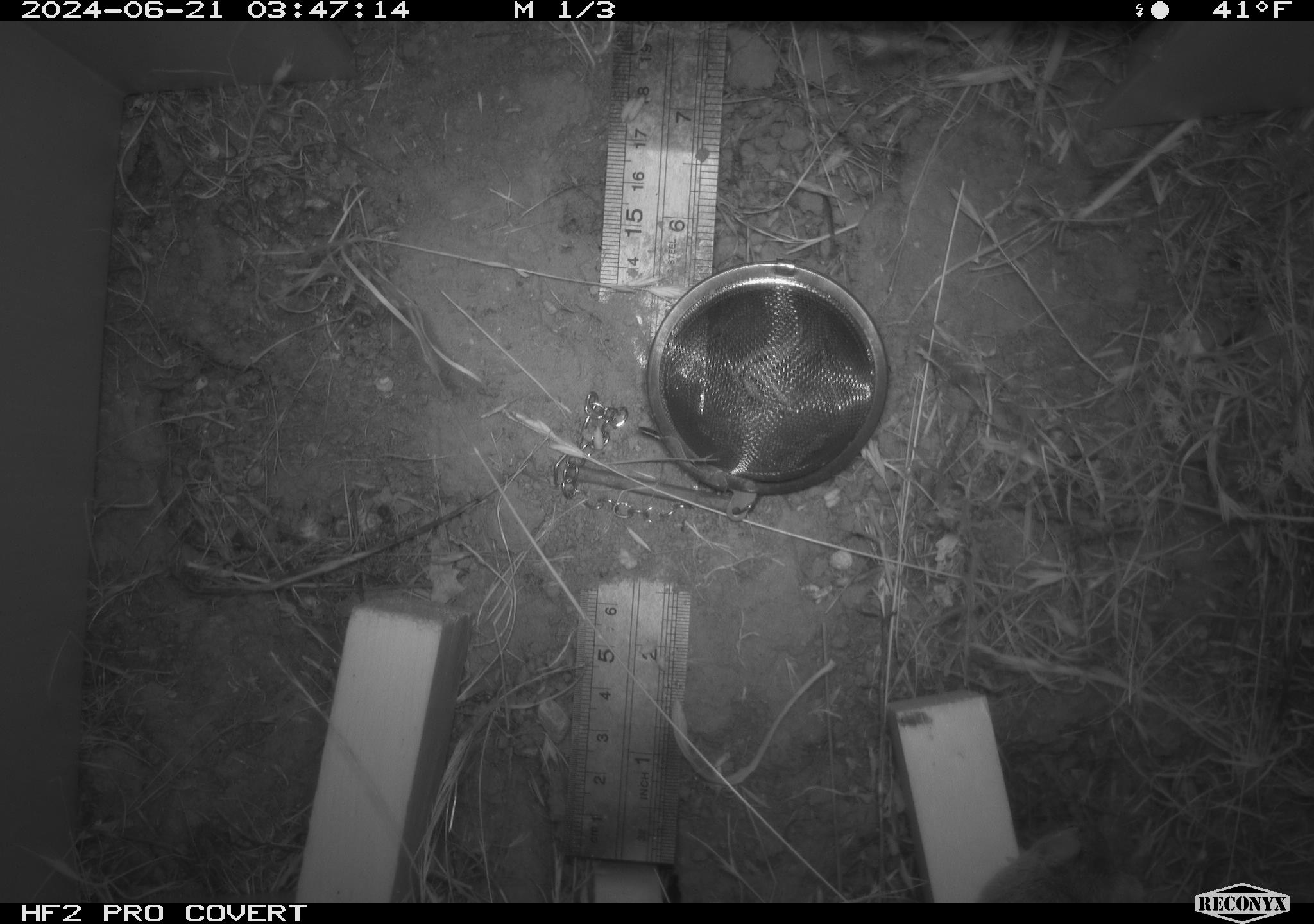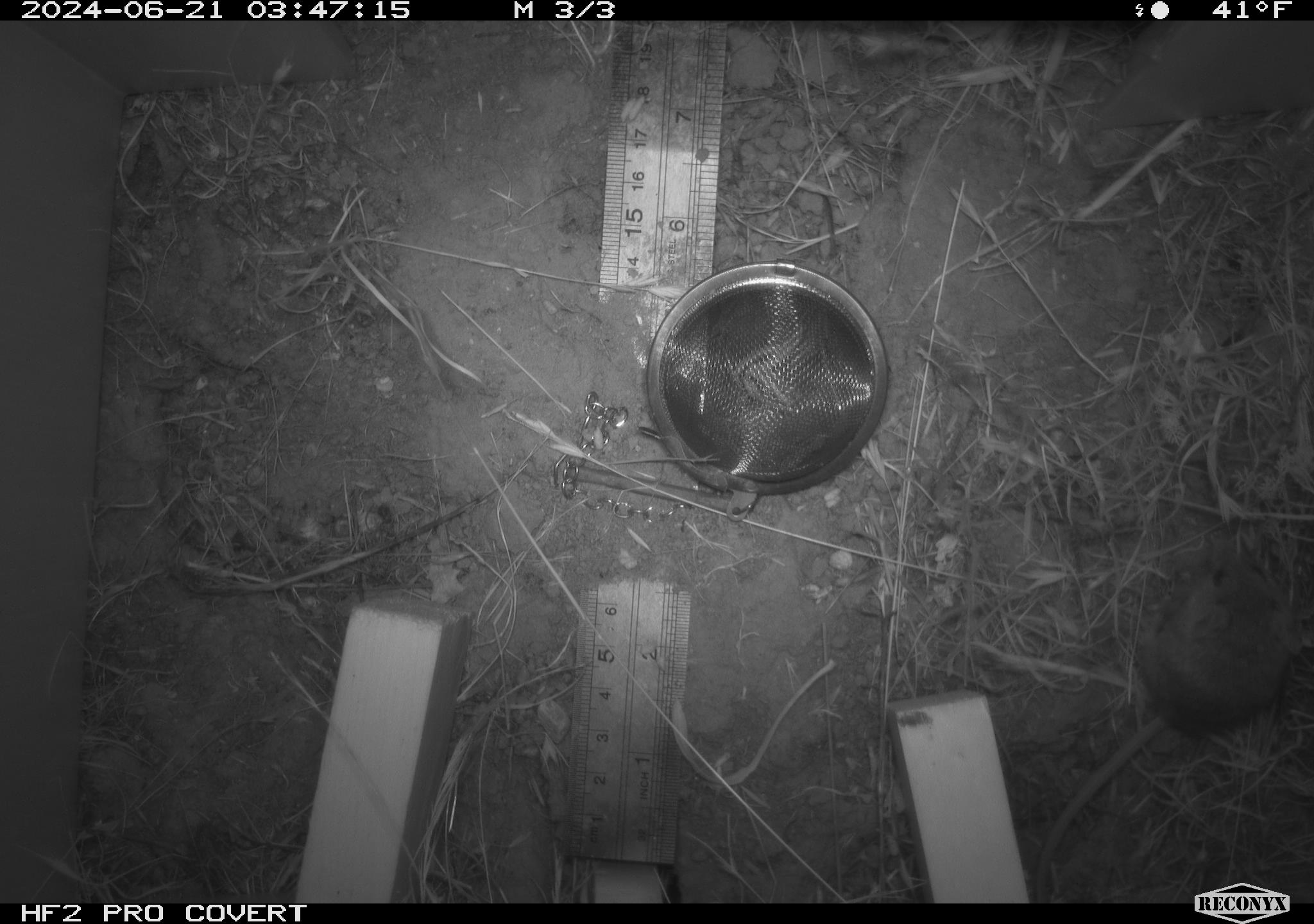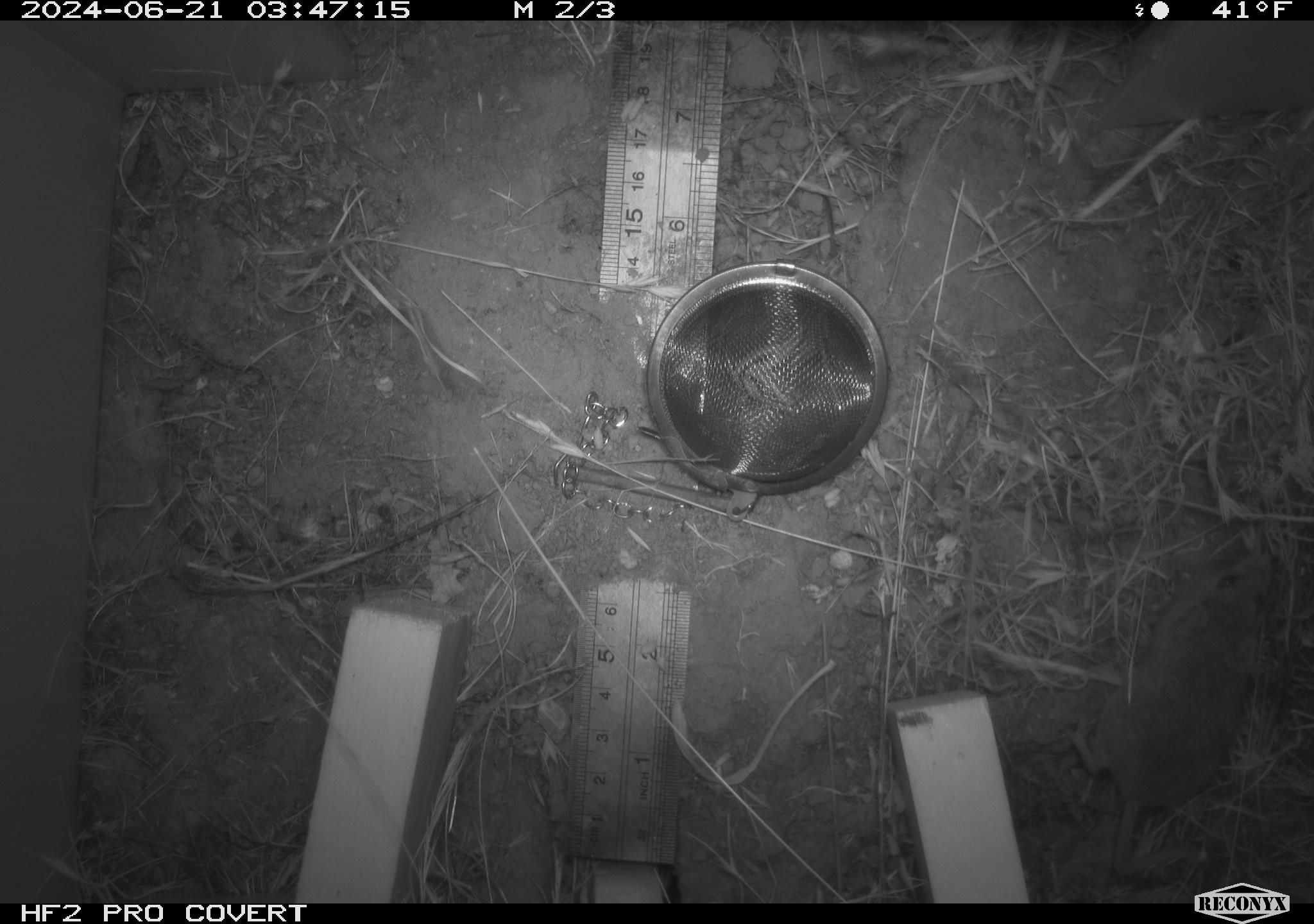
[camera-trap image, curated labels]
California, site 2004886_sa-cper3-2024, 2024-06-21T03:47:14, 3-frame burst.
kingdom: Animalia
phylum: Chordata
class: Mammalia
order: Rodentia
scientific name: Rodentia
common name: rodent